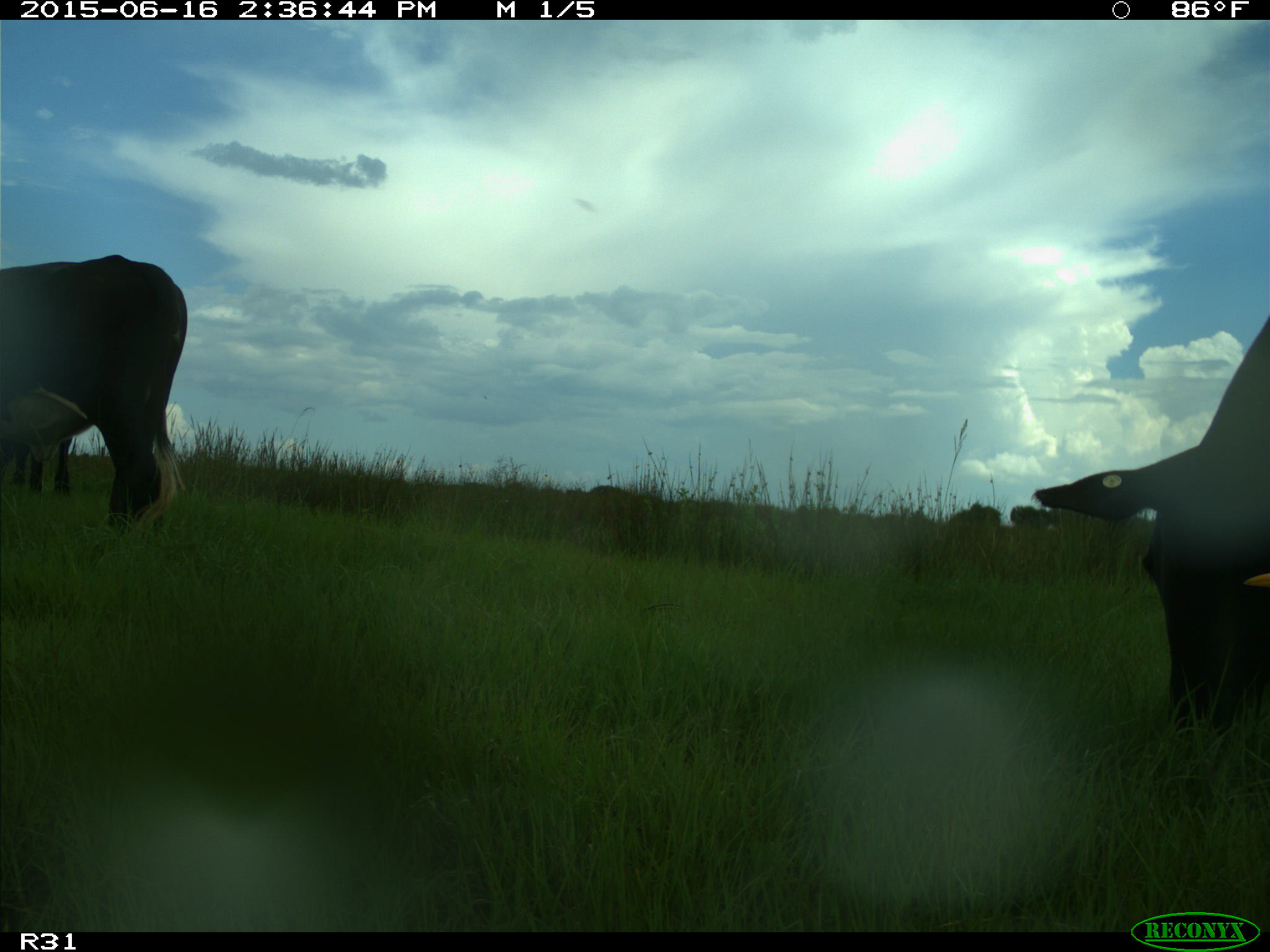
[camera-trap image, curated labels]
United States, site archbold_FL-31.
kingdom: Animalia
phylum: Chordata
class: Mammalia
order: Artiodactyla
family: Bovidae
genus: Bos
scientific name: Bos taurus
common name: domestic cow